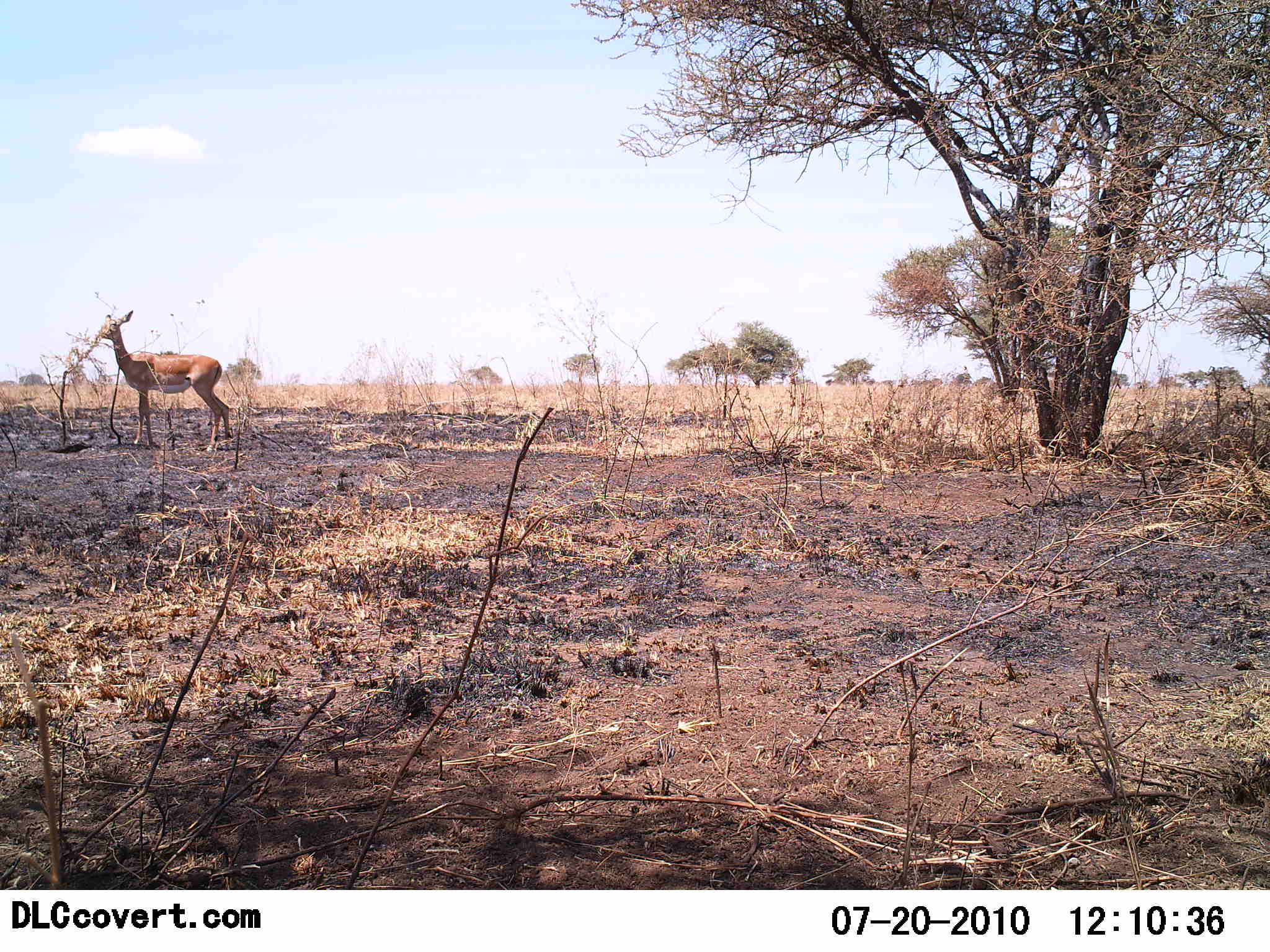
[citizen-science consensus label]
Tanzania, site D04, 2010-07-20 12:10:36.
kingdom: Animalia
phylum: Chordata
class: Mammalia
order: Artiodactyla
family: Bovidae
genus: Nanger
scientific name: Nanger granti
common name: grant's gazelle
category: gazellegrants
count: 1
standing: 86%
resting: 0%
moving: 0%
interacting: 0%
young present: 0%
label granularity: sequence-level